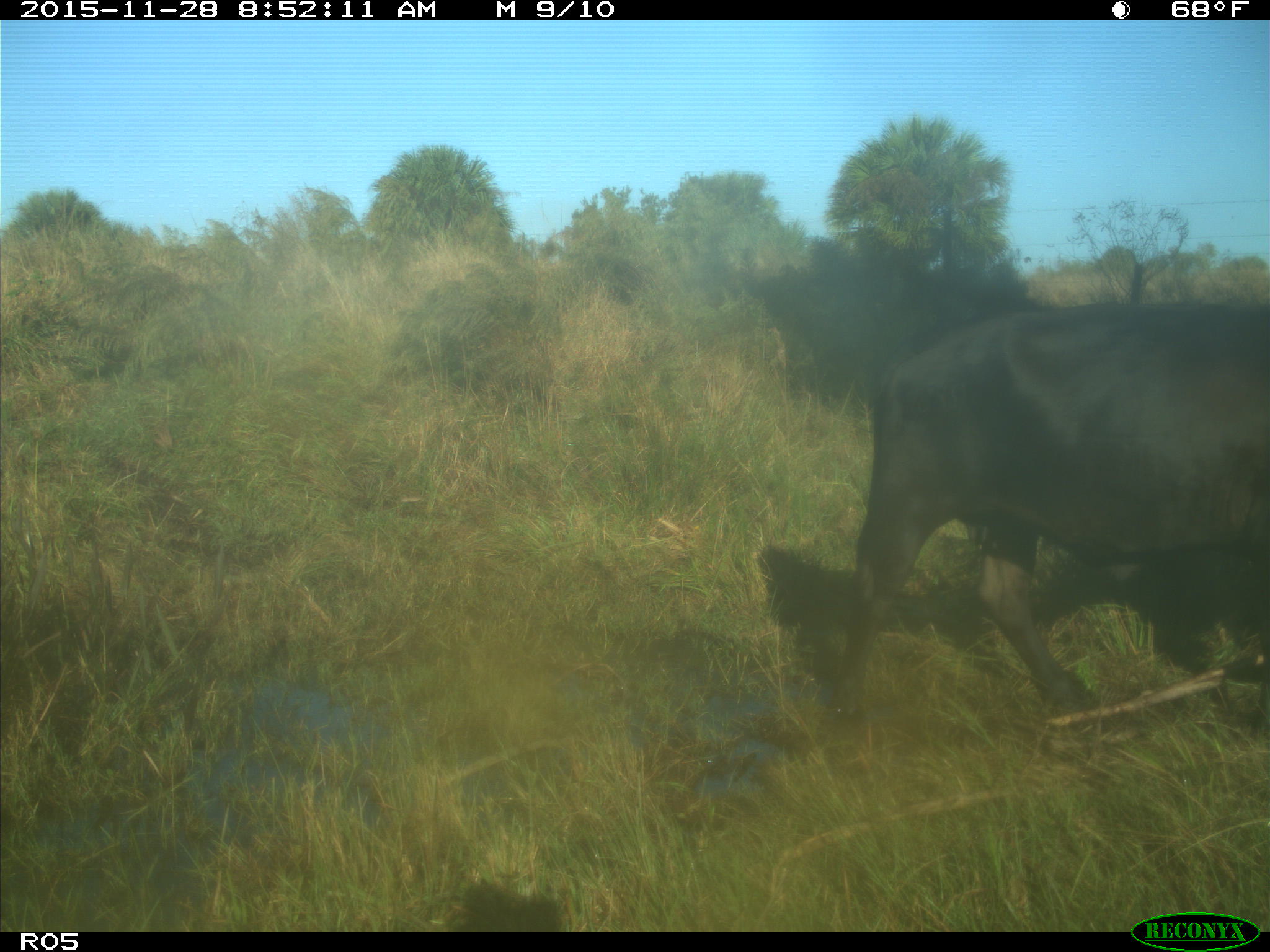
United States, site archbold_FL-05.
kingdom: Animalia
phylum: Chordata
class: Mammalia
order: Artiodactyla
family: Bovidae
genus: Bos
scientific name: Bos taurus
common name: domestic cow